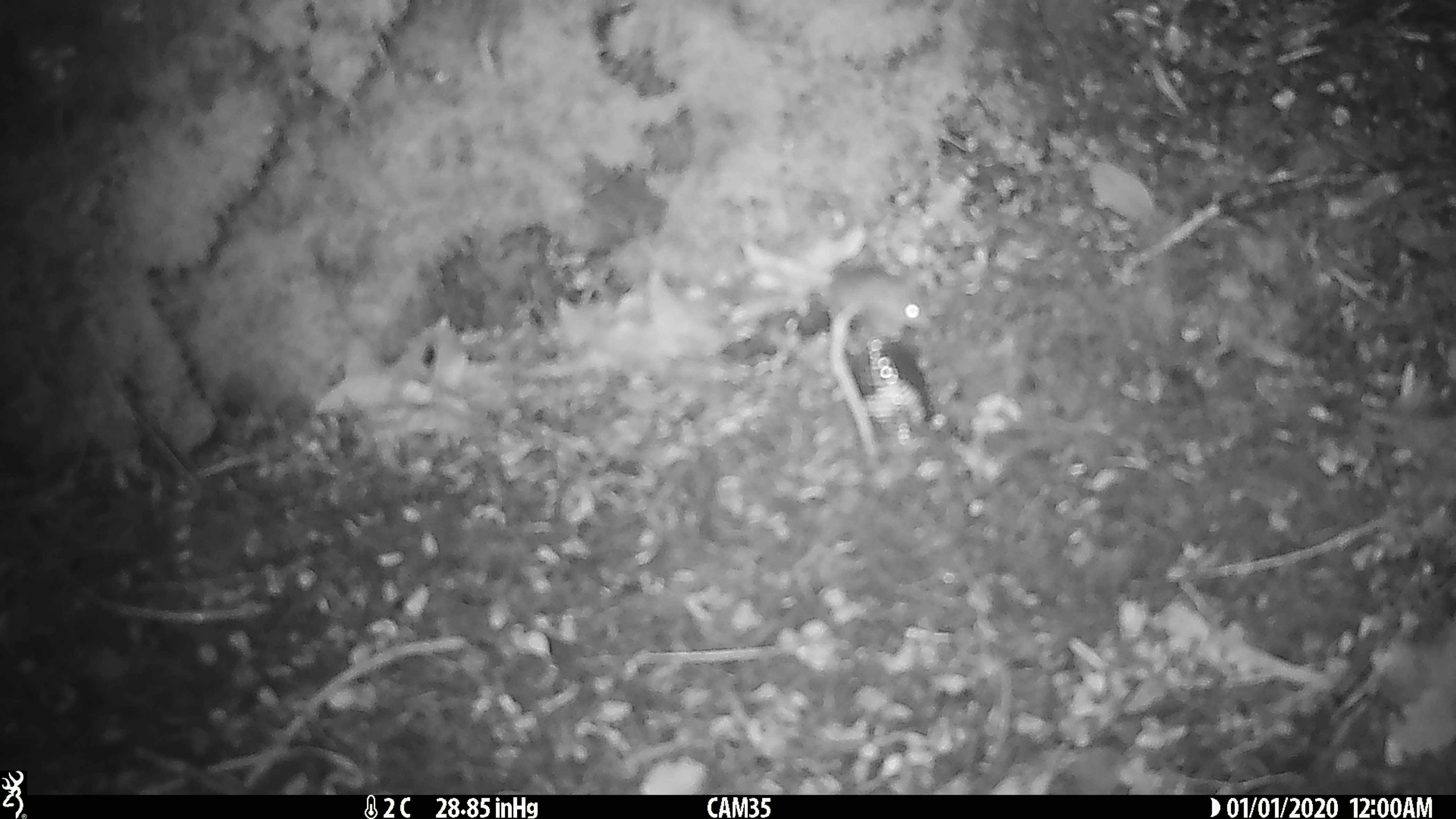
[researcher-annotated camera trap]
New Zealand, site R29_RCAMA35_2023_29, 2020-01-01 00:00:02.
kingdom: Animalia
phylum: Chordata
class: Mammalia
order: Rodentia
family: Muridae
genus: Mus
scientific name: Mus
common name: mouse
Mouse (Mus).